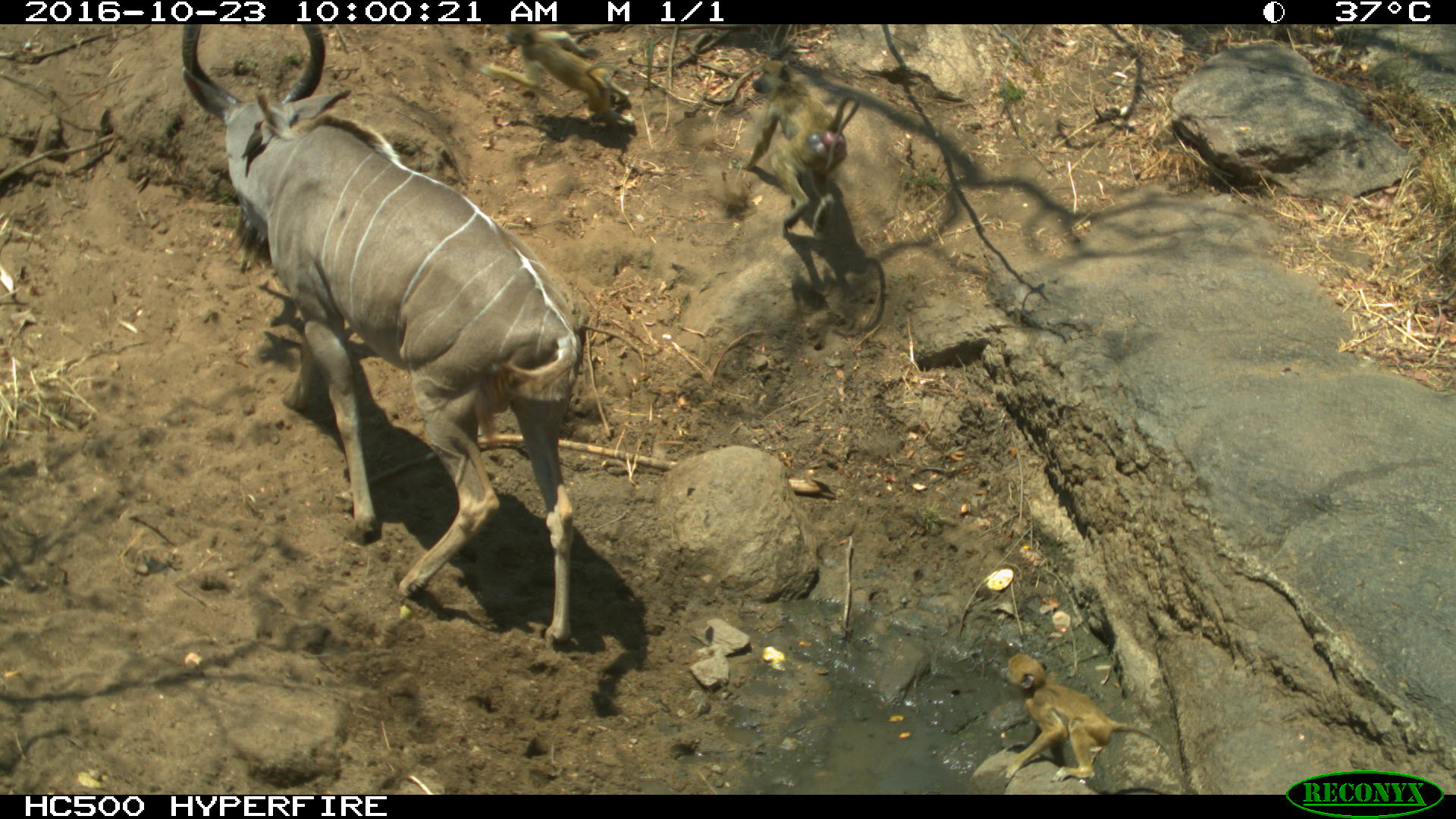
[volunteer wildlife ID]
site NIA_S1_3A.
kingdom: Animalia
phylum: Chordata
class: Mammalia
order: Primates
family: Cercopithecidae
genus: Papio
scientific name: Papio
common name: baboon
Baboon (Papio), count 3. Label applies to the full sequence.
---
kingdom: Animalia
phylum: Chordata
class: Mammalia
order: Artiodactyla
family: Bovidae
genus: Tragelaphus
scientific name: Tragelaphus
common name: kudu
Kudu (Tragelaphus), count 1. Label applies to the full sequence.